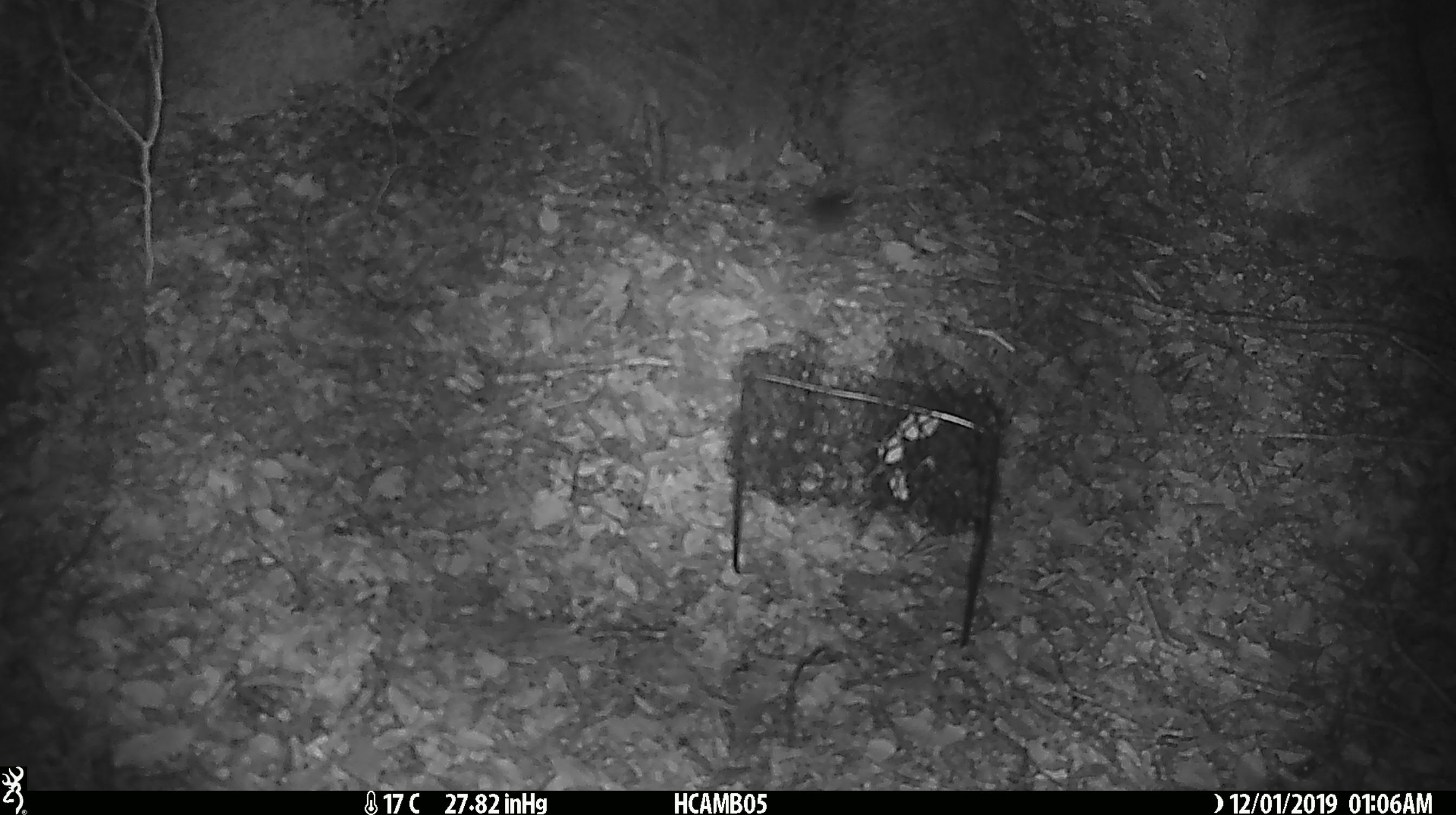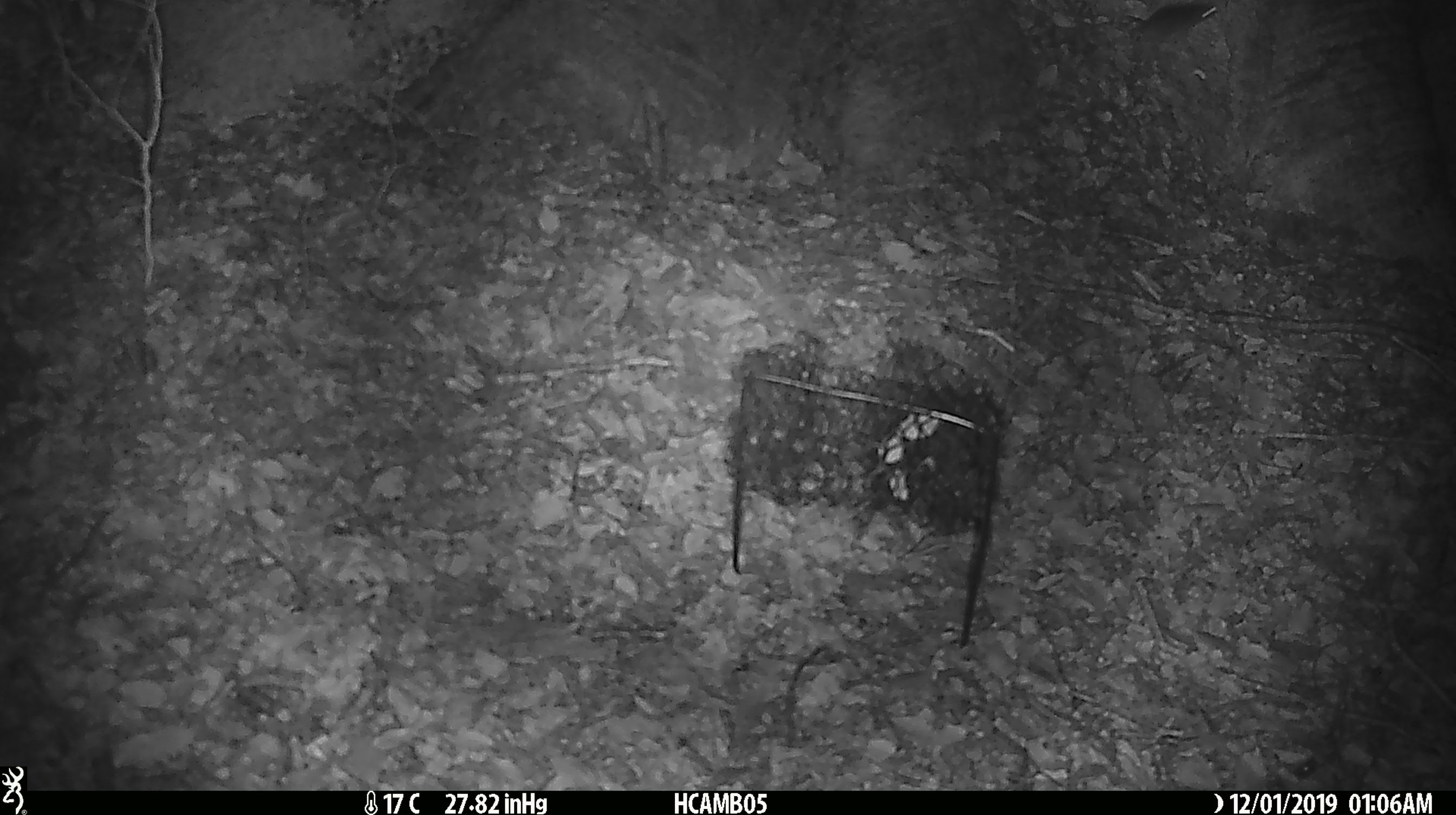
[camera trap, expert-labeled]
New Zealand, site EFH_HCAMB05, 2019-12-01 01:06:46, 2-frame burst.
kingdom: Animalia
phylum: Chordata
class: Mammalia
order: Rodentia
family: Muridae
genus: Mus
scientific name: Mus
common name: mouse